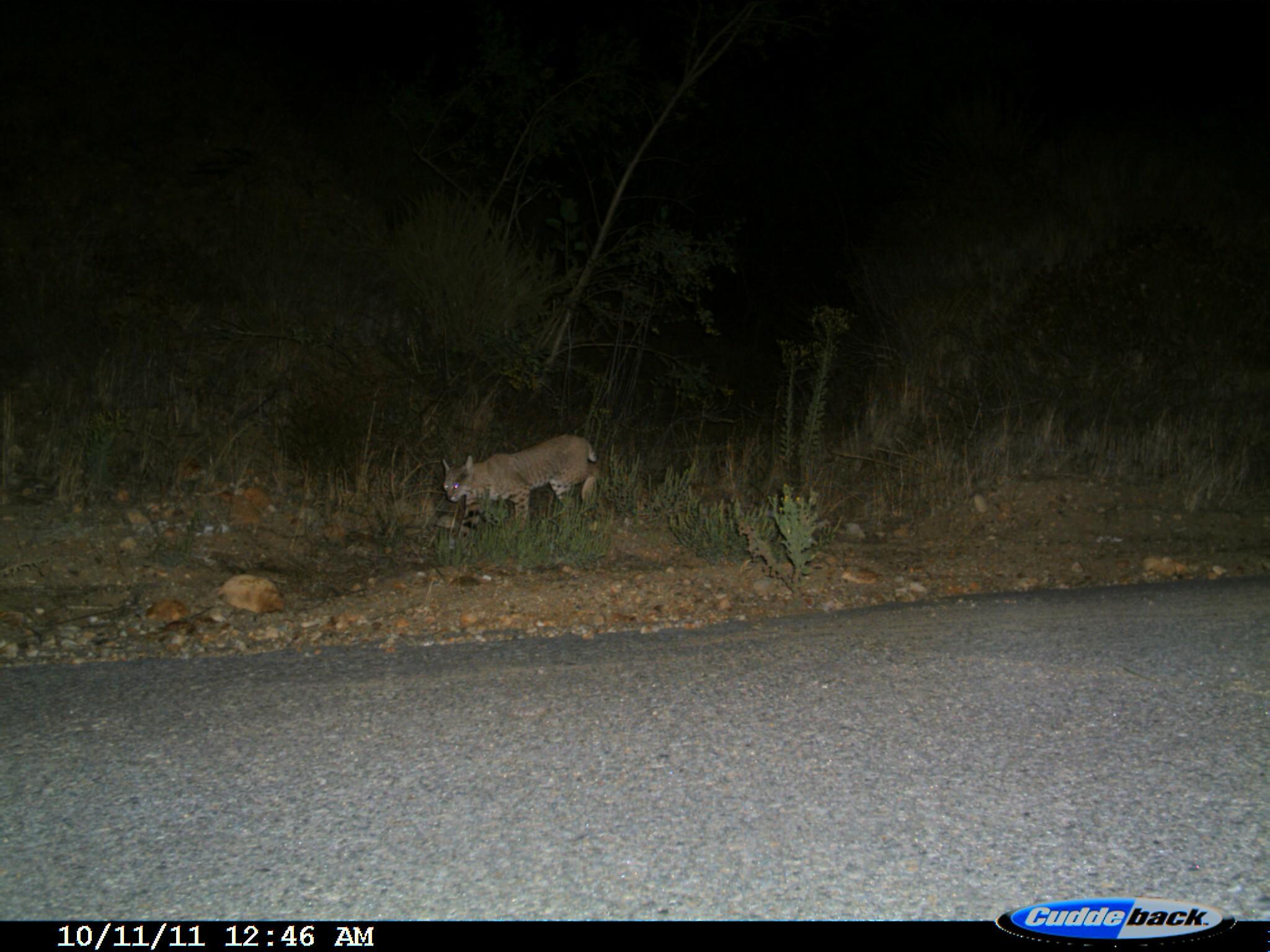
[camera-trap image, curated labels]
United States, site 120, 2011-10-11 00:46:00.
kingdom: Animalia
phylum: Chordata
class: Mammalia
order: Carnivora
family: Felidae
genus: Lynx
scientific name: Lynx rufus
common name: bobcat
Bobcat (Lynx rufus).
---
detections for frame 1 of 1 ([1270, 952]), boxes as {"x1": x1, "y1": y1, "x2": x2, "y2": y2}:
bobcat: {"x1": 441, "y1": 432, "x2": 609, "y2": 532}